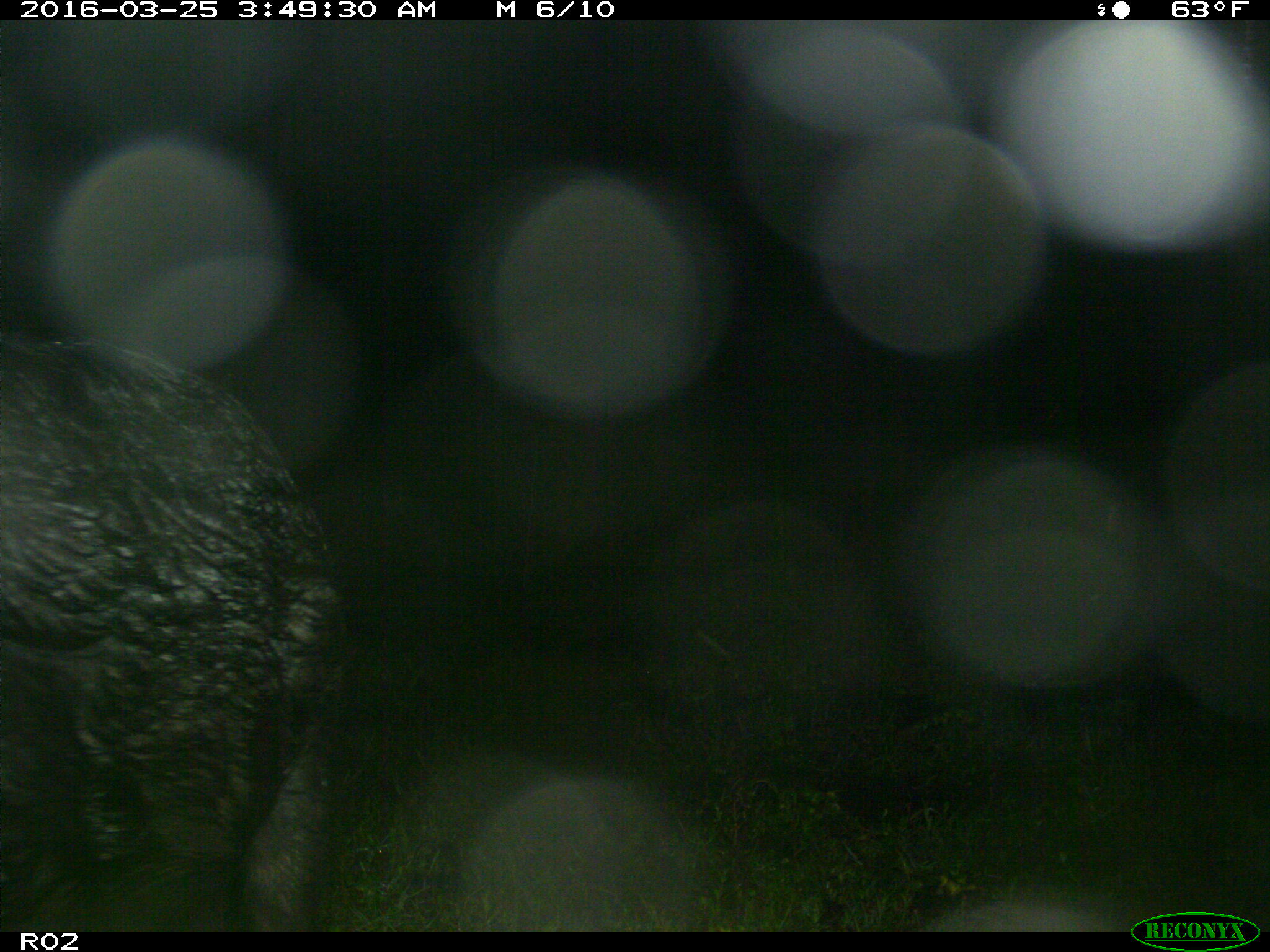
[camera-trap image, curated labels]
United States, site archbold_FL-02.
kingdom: Animalia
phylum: Chordata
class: Mammalia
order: Artiodactyla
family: Suidae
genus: Sus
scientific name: Sus scrofa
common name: wild boar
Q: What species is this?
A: Sus scrofa (wild boar).